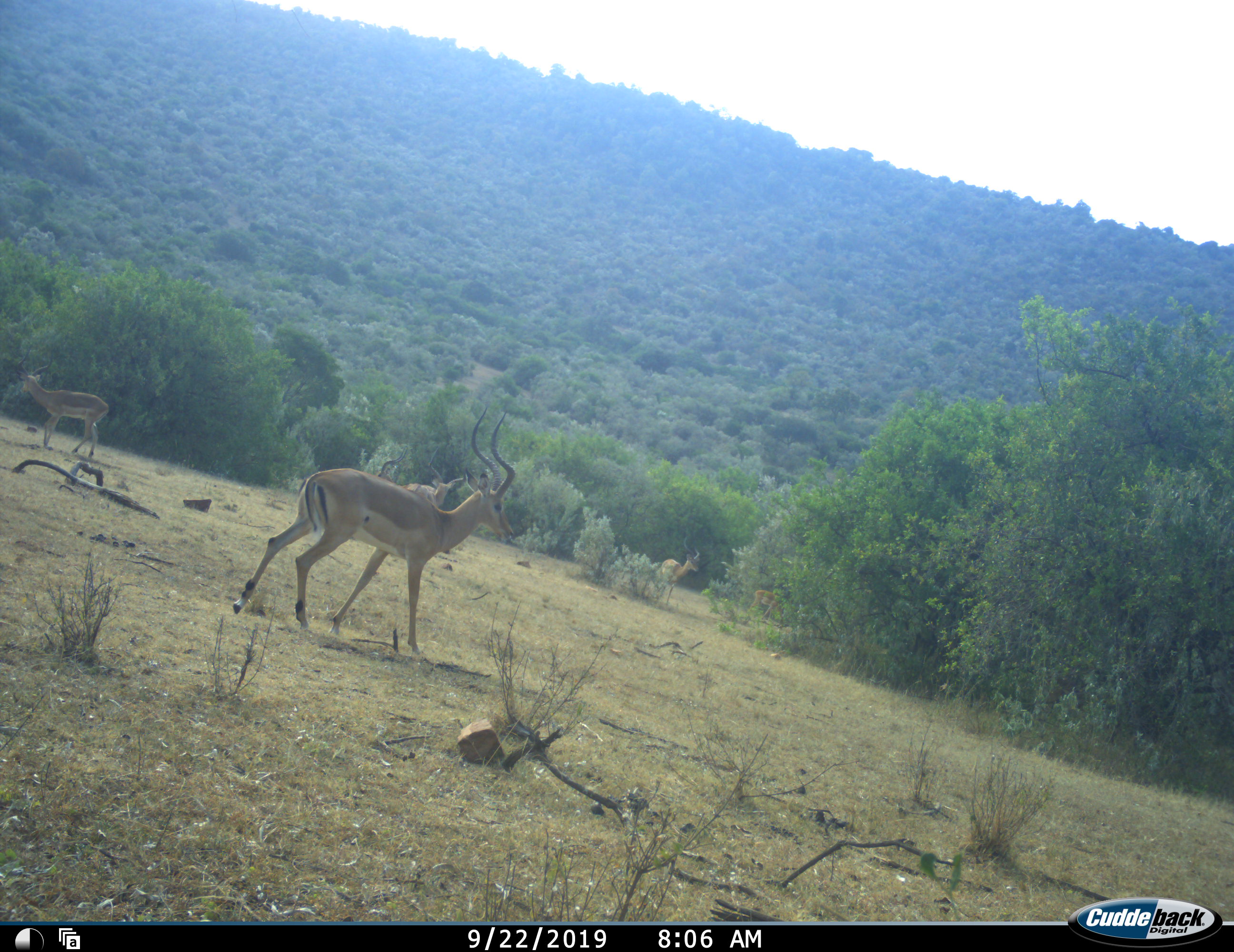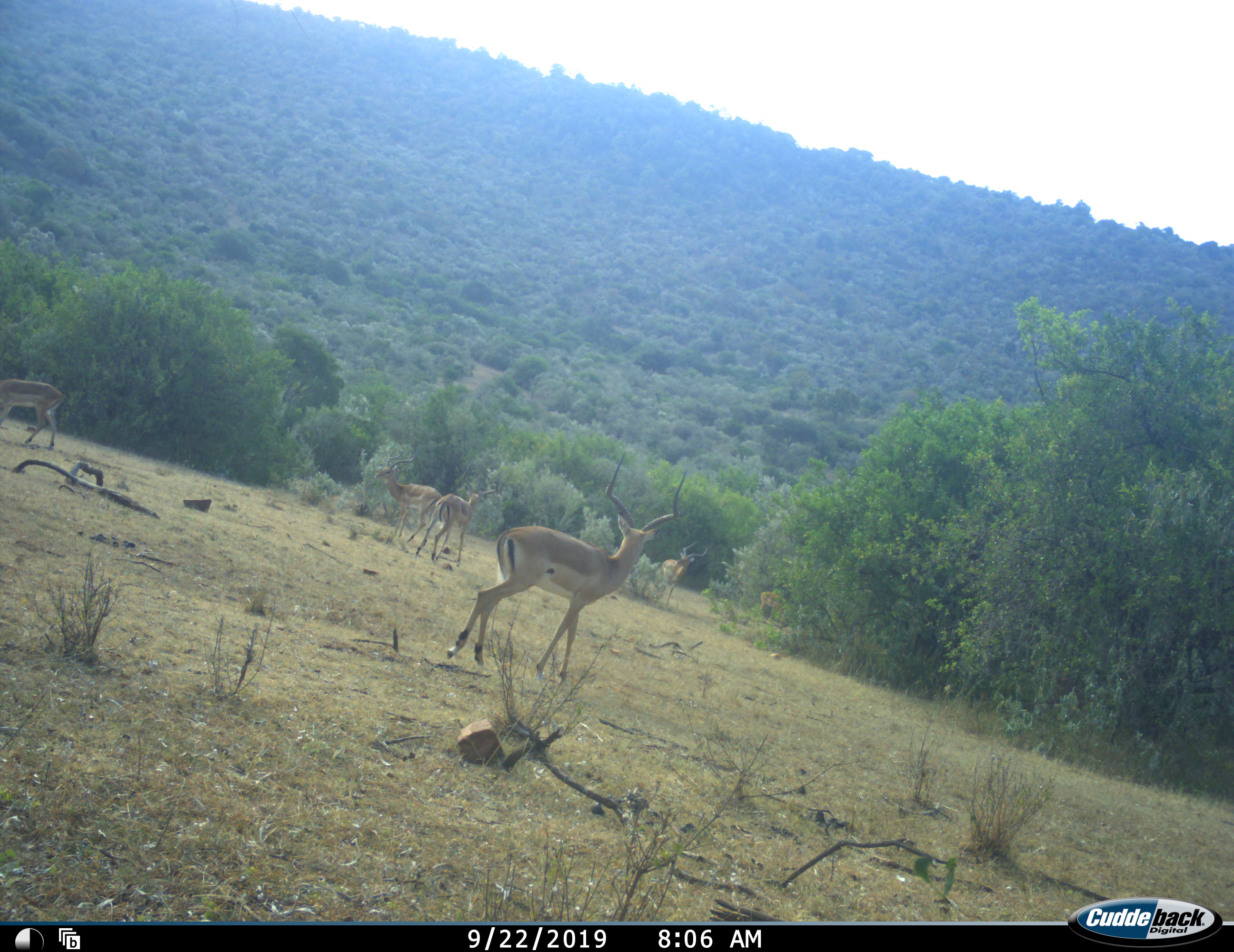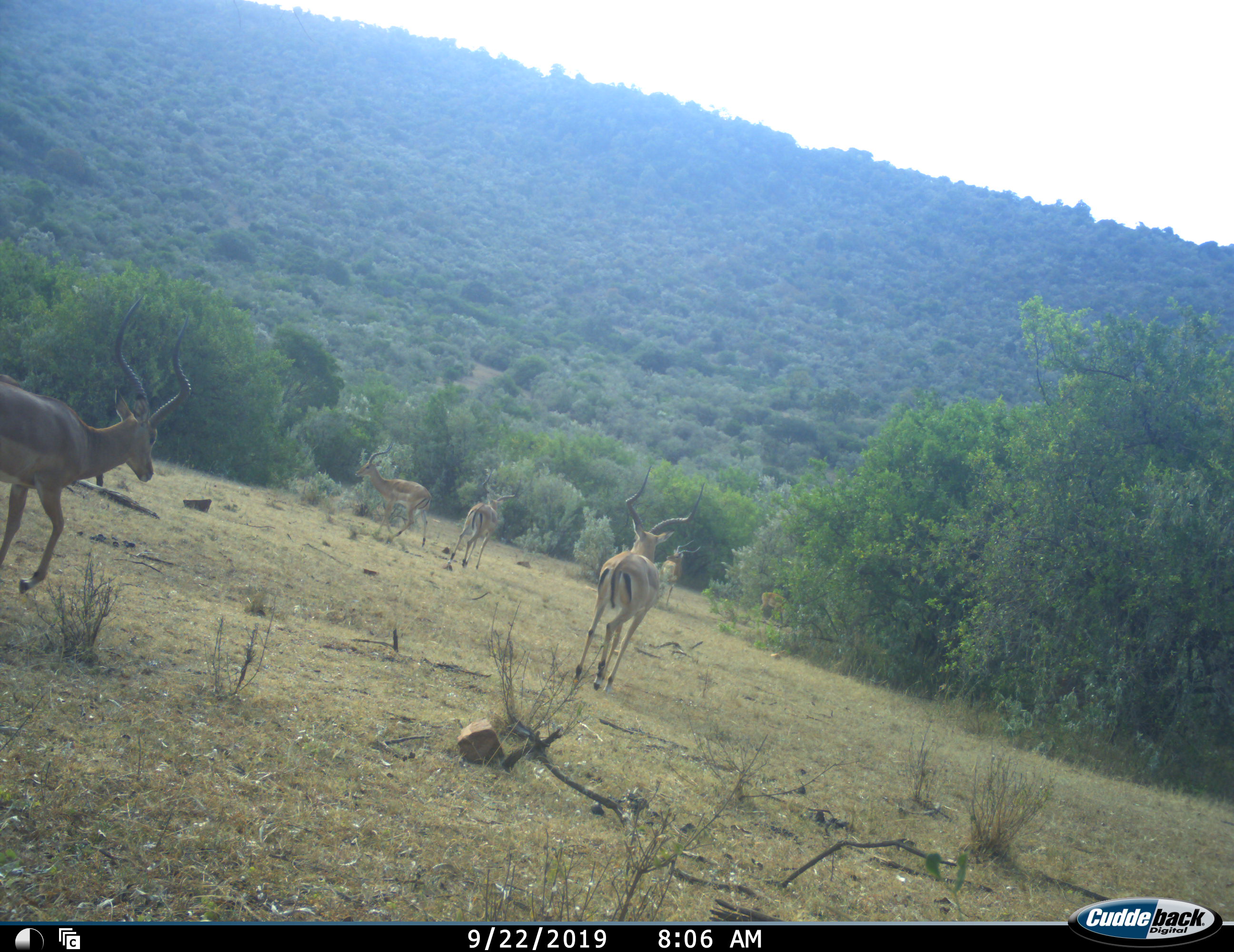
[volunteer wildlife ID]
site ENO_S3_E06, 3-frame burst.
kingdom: Animalia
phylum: Chordata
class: Mammalia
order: Artiodactyla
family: Bovidae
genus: Aepyceros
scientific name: Aepyceros melampus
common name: impala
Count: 6.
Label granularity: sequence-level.